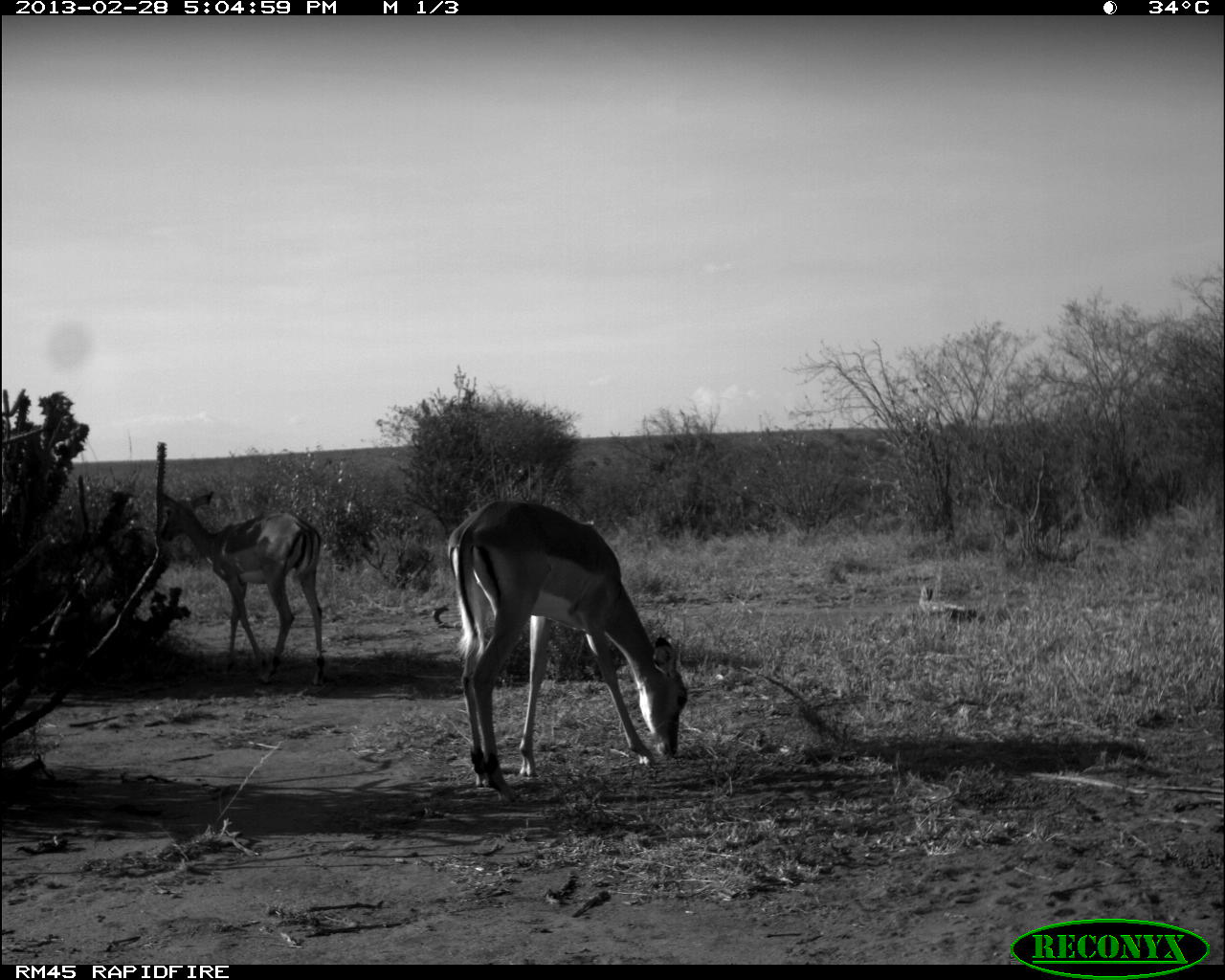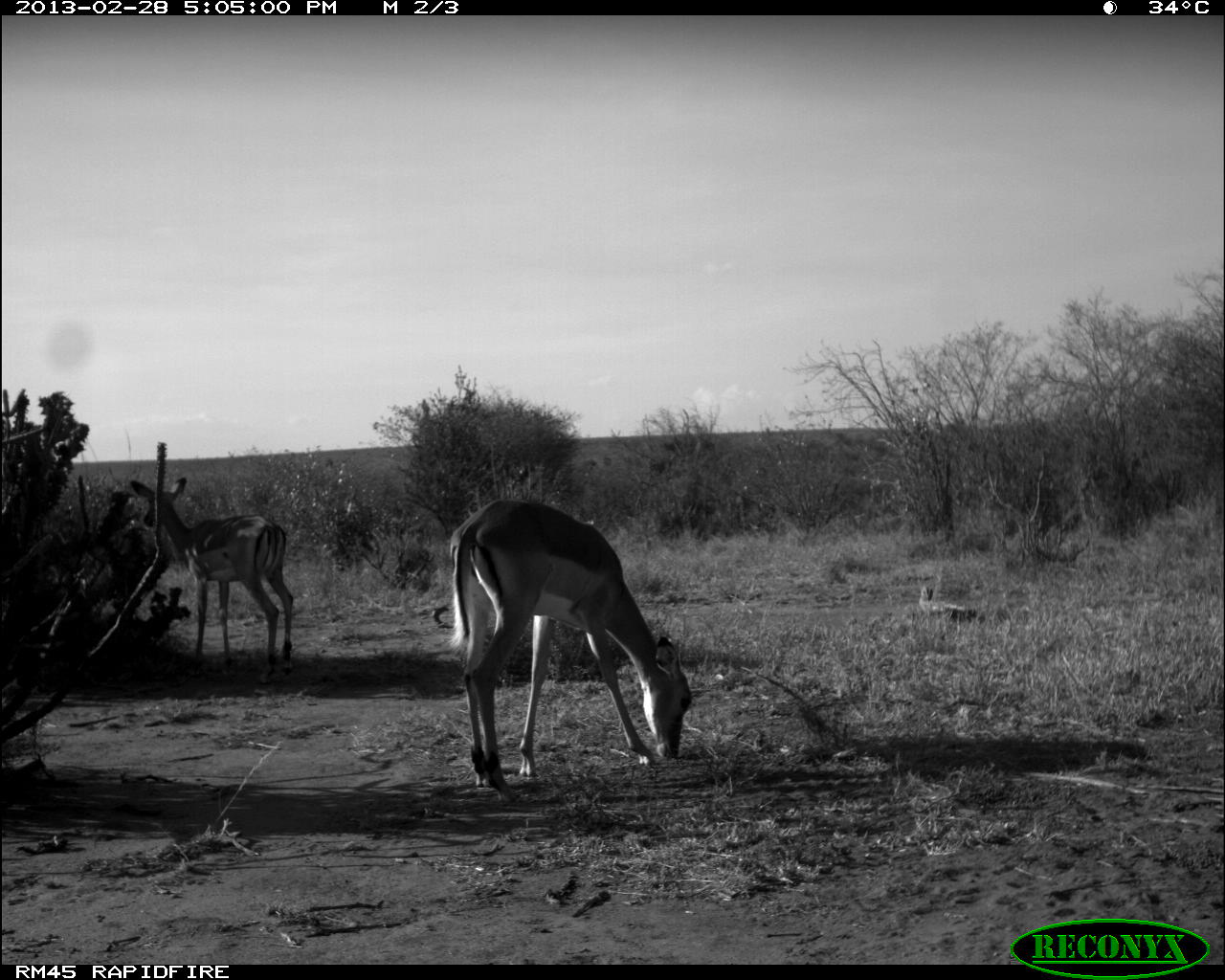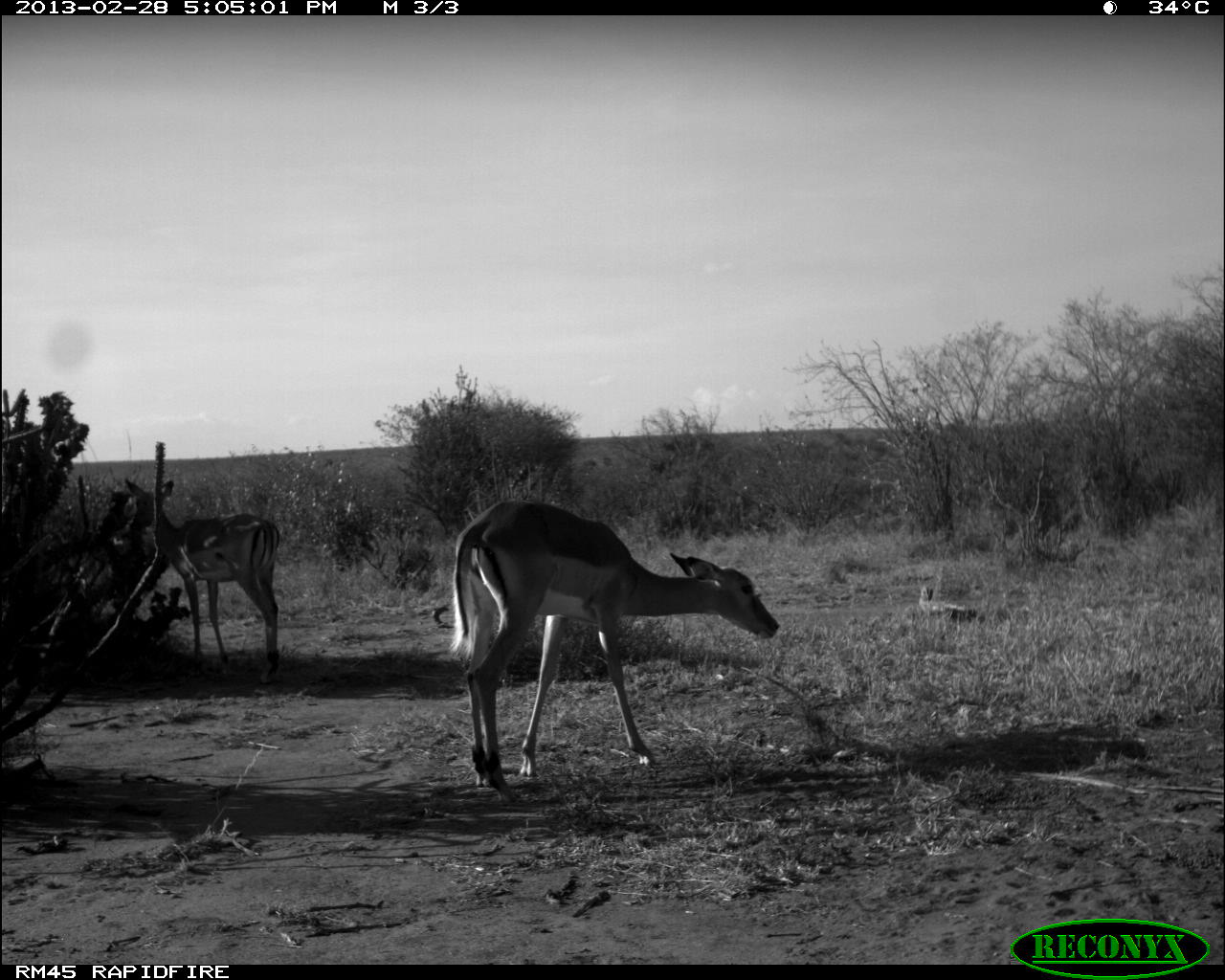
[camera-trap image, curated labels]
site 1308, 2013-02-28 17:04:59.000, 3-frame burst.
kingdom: Animalia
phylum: Chordata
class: Mammalia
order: Artiodactyla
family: Bovidae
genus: Aepyceros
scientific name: Aepyceros melampus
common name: impala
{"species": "Aepyceros melampus (impala)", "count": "2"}